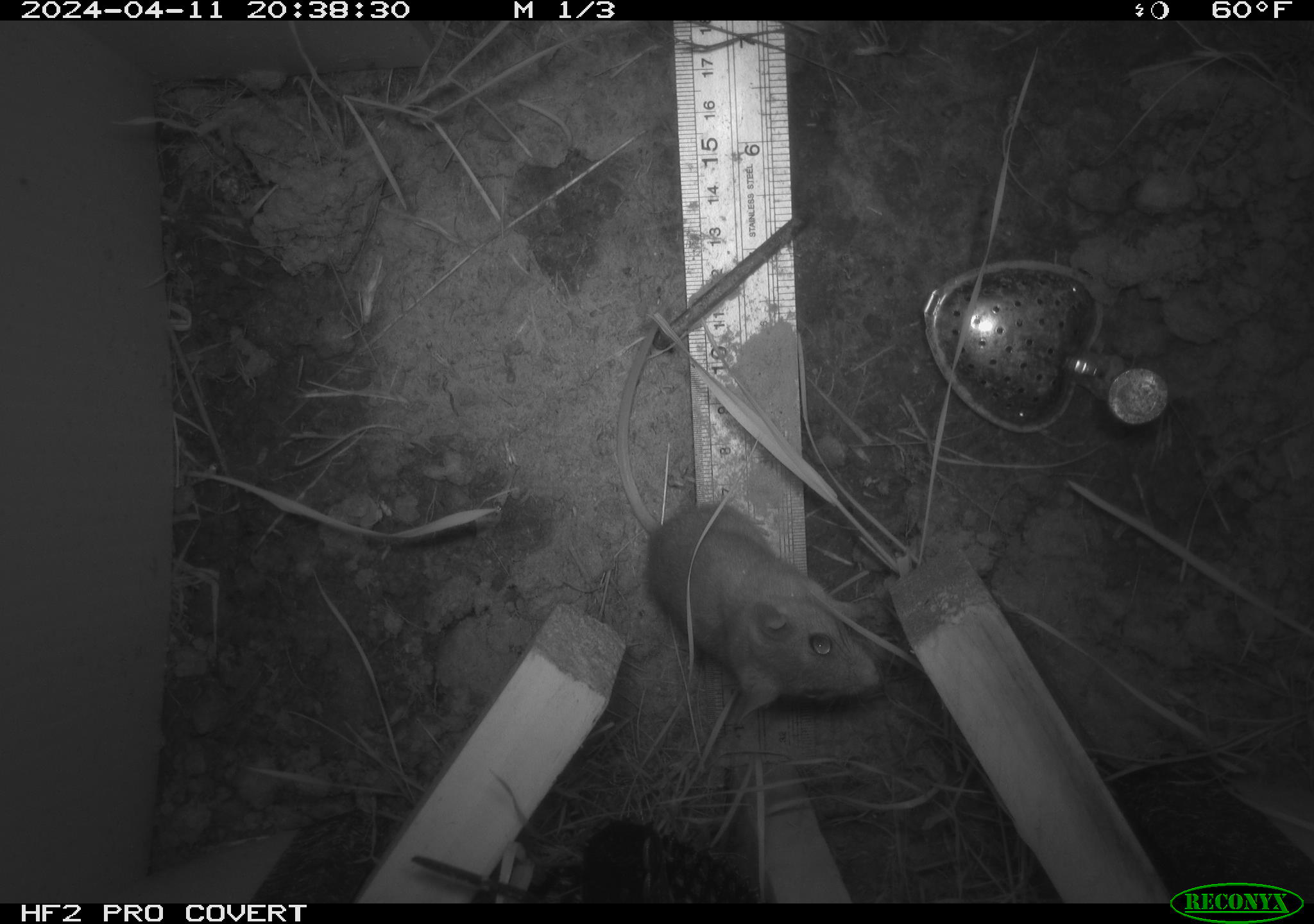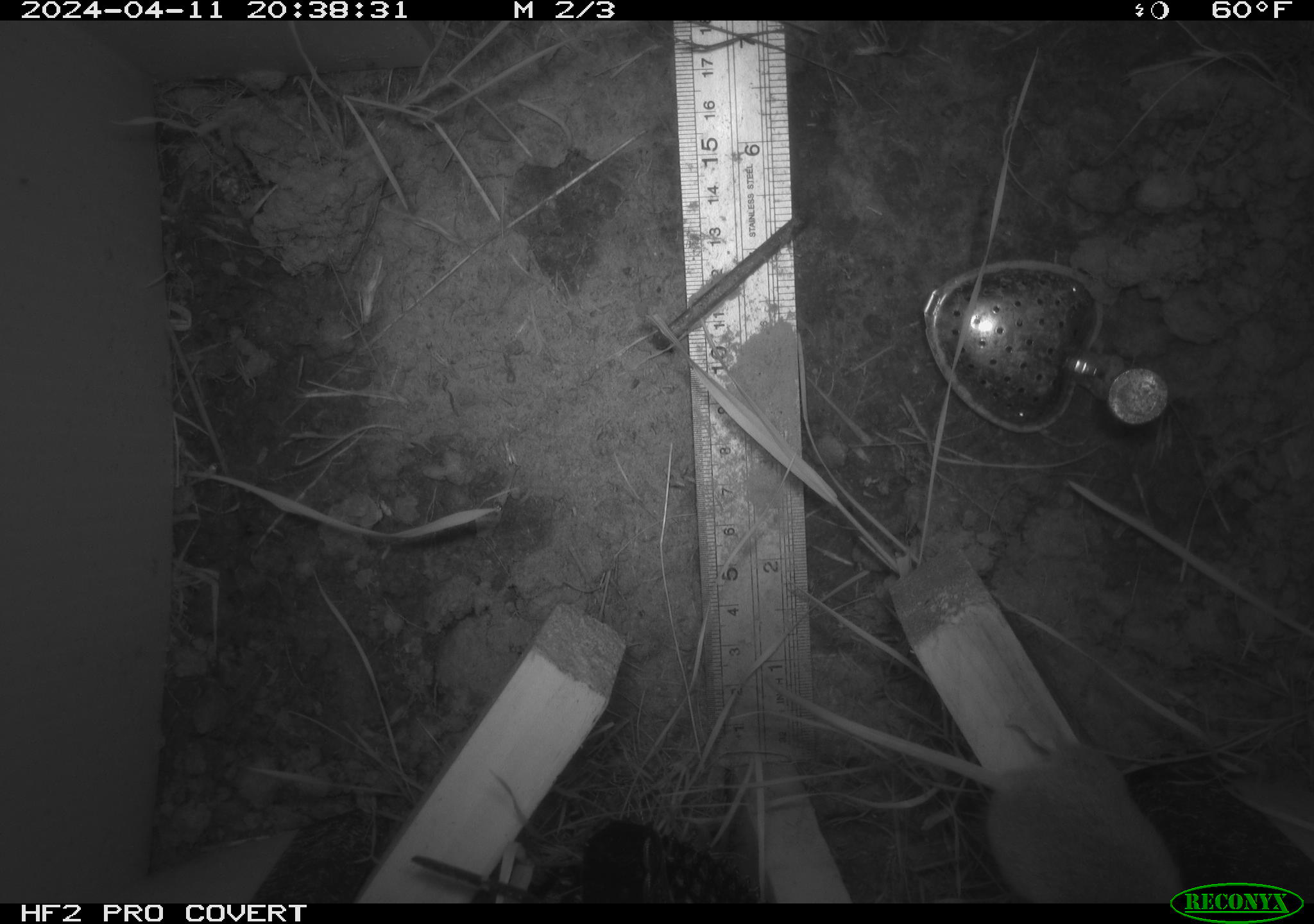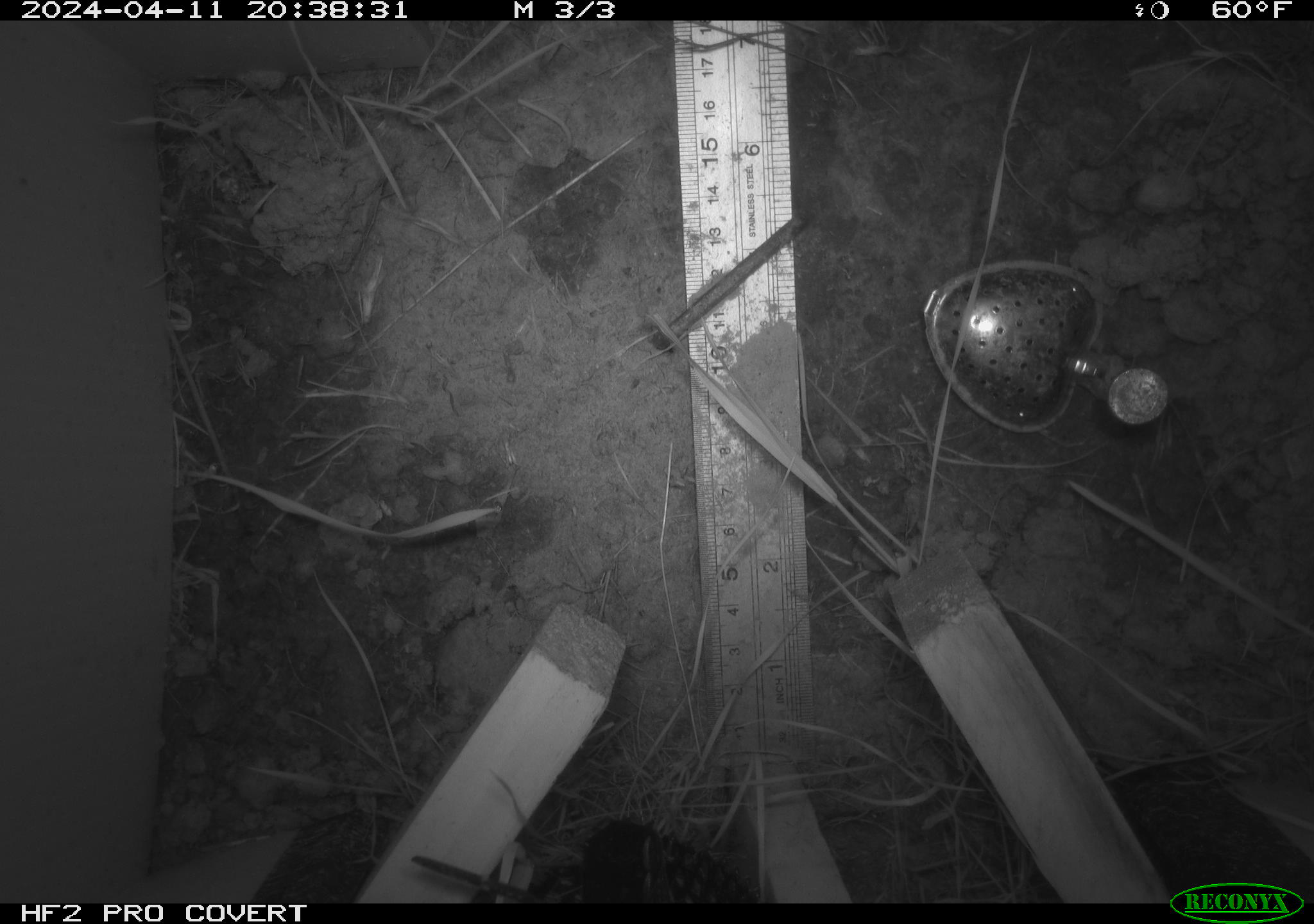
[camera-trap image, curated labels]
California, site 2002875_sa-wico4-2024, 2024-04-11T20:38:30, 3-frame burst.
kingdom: Animalia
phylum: Chordata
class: Mammalia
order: Rodentia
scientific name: Rodentia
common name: rodent